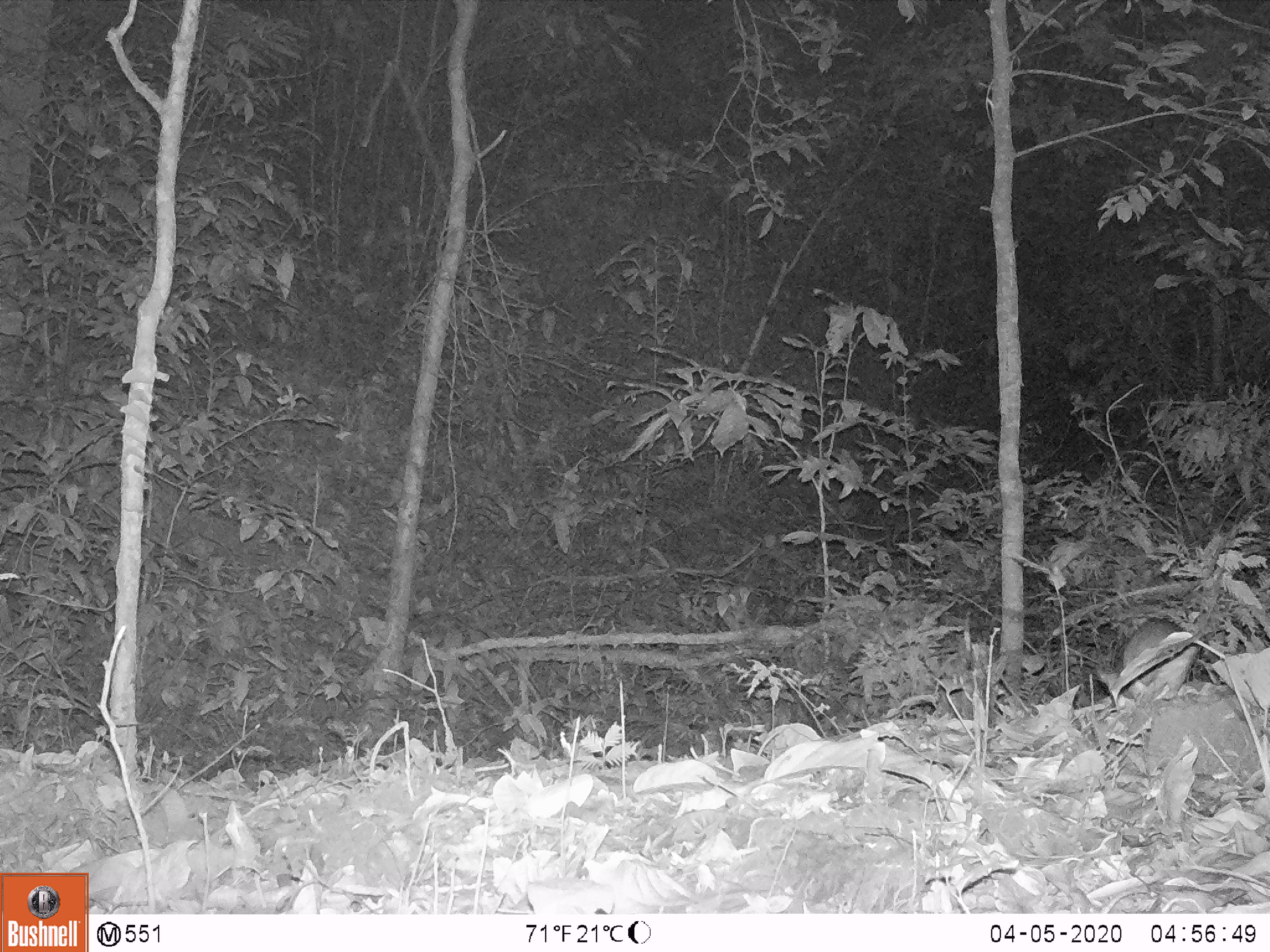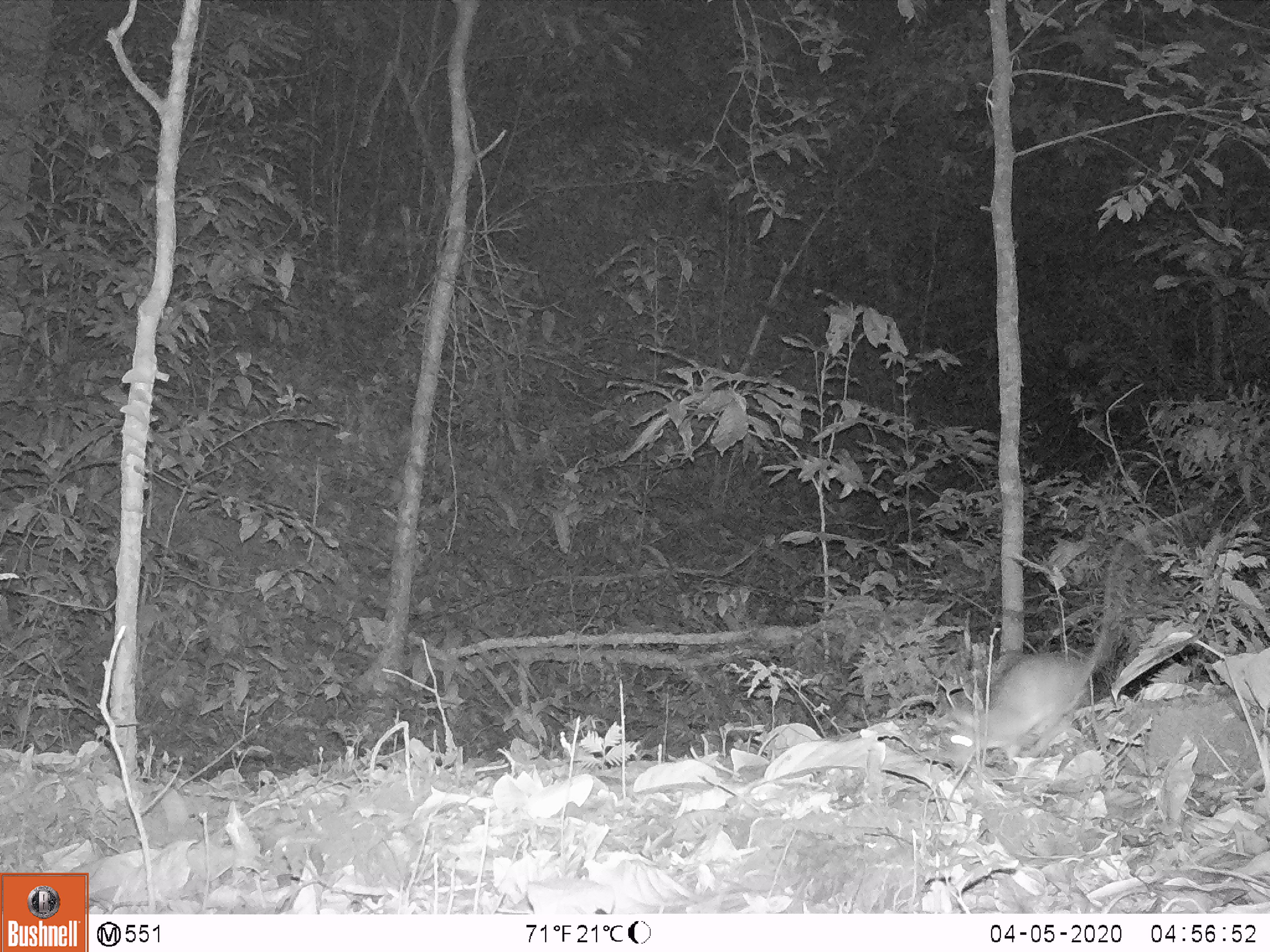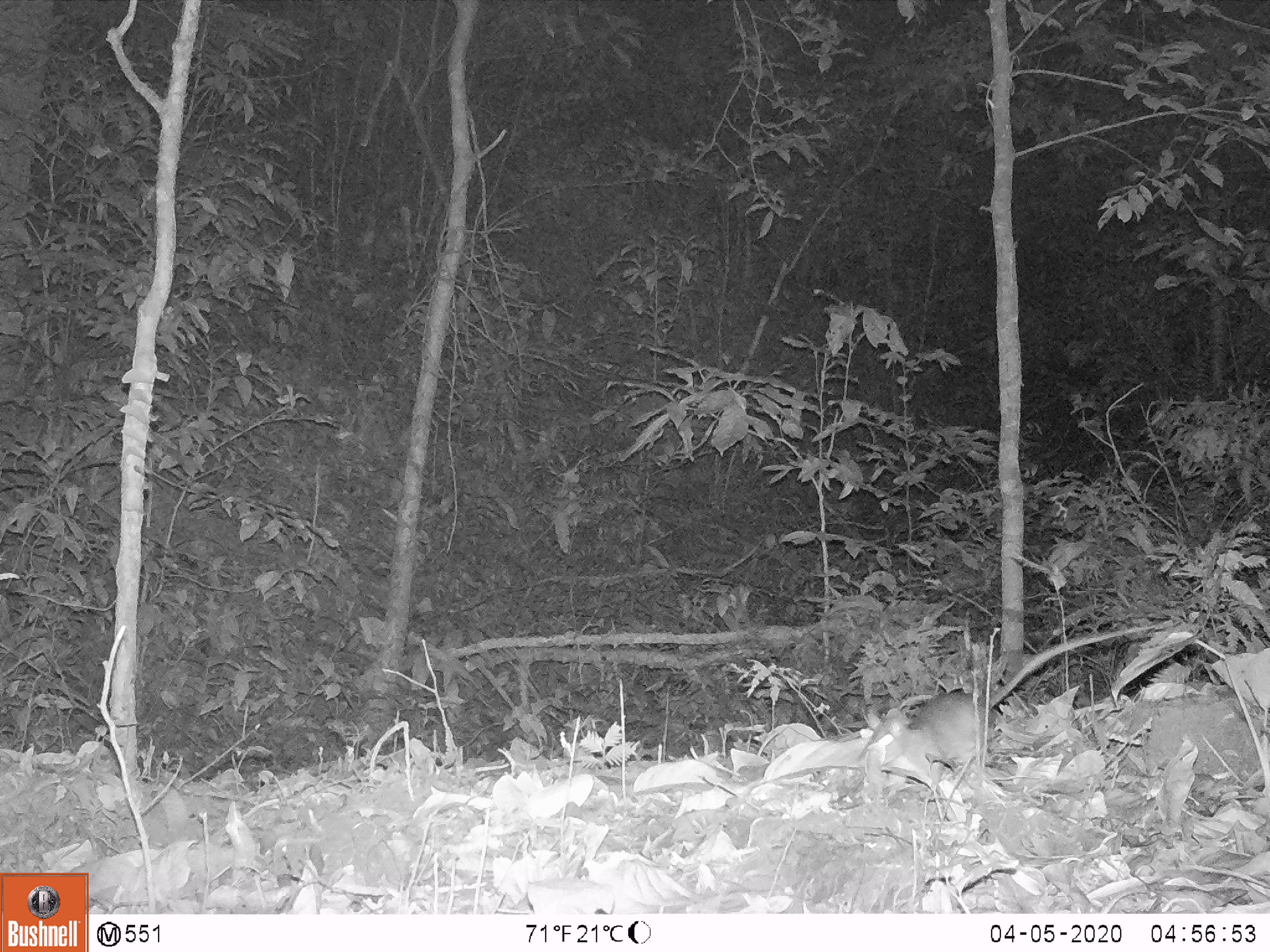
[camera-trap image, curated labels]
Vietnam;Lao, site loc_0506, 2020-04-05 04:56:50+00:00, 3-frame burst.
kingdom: Animalia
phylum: Chordata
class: Mammalia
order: Rodentia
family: Muridae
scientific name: Muridae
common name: old-world mice and rats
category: unidentified murid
Unidentified murid (old-world mice and rats) (Muridae). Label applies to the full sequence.